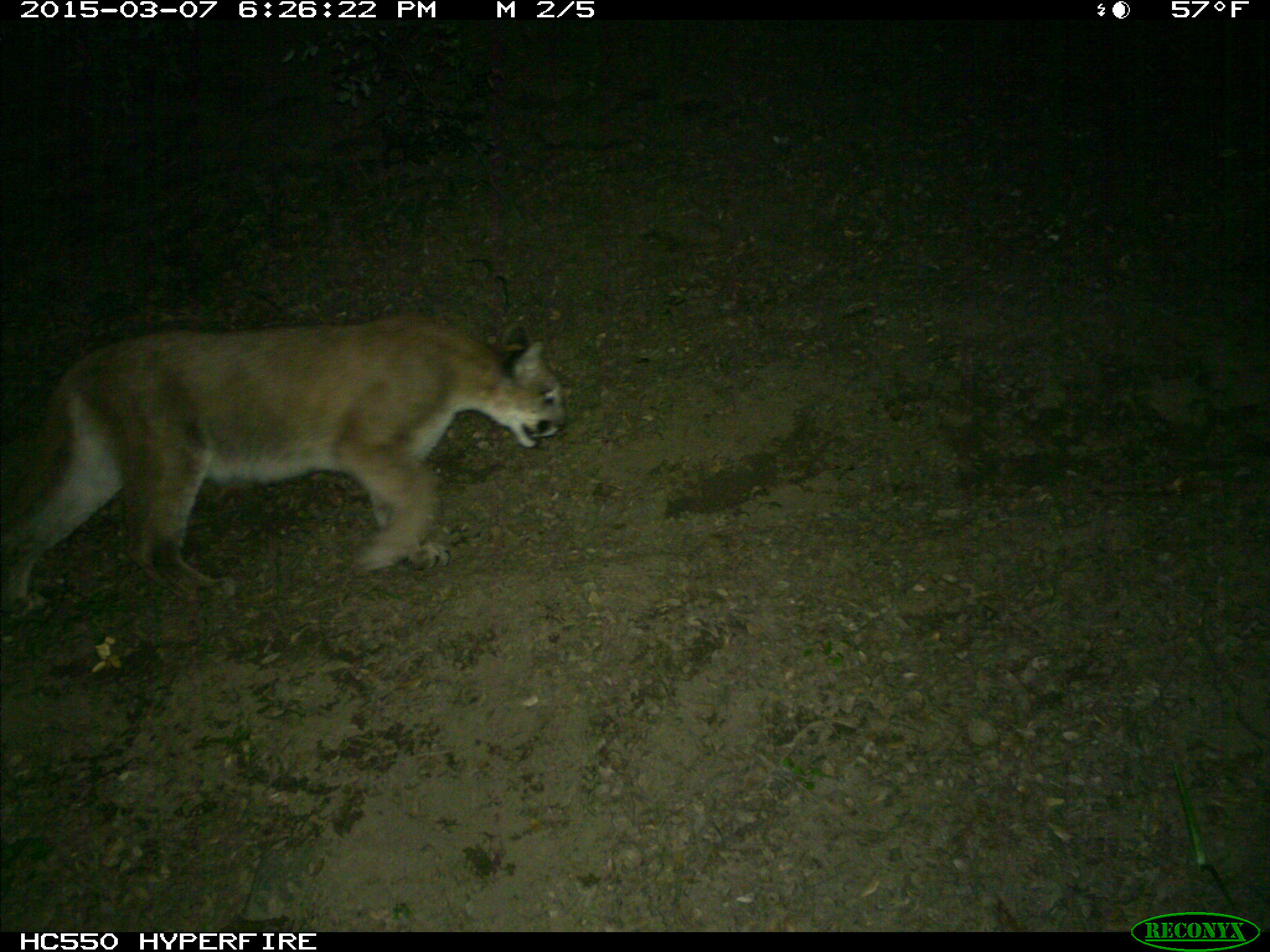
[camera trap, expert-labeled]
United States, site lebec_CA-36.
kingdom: Animalia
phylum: Chordata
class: Mammalia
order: Carnivora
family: Felidae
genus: Puma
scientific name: Puma concolor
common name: mountain lion